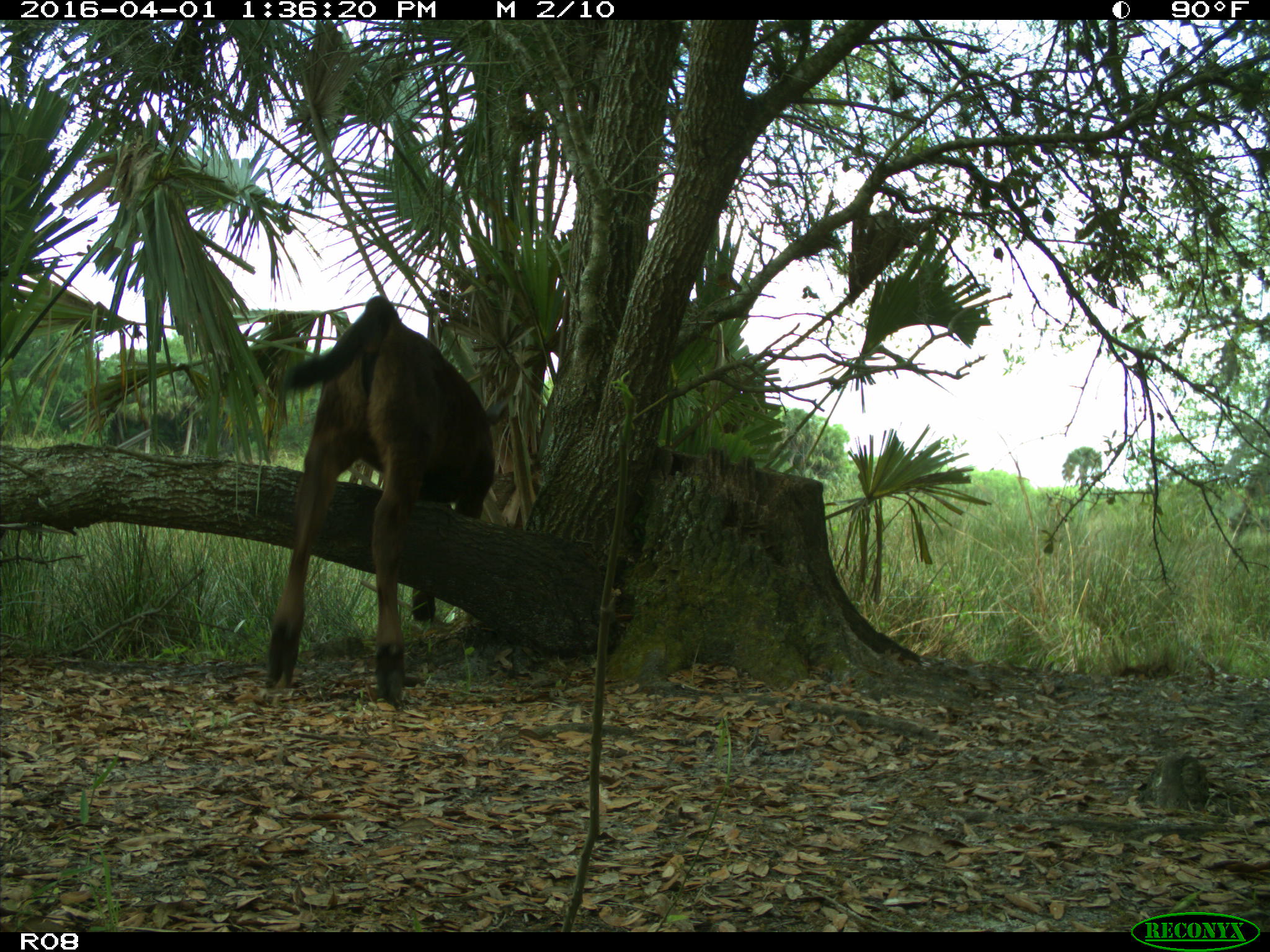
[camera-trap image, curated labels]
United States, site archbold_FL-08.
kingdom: Animalia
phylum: Chordata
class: Mammalia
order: Artiodactyla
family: Bovidae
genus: Bos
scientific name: Bos taurus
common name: domestic cow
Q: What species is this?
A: Bos taurus (domestic cow).